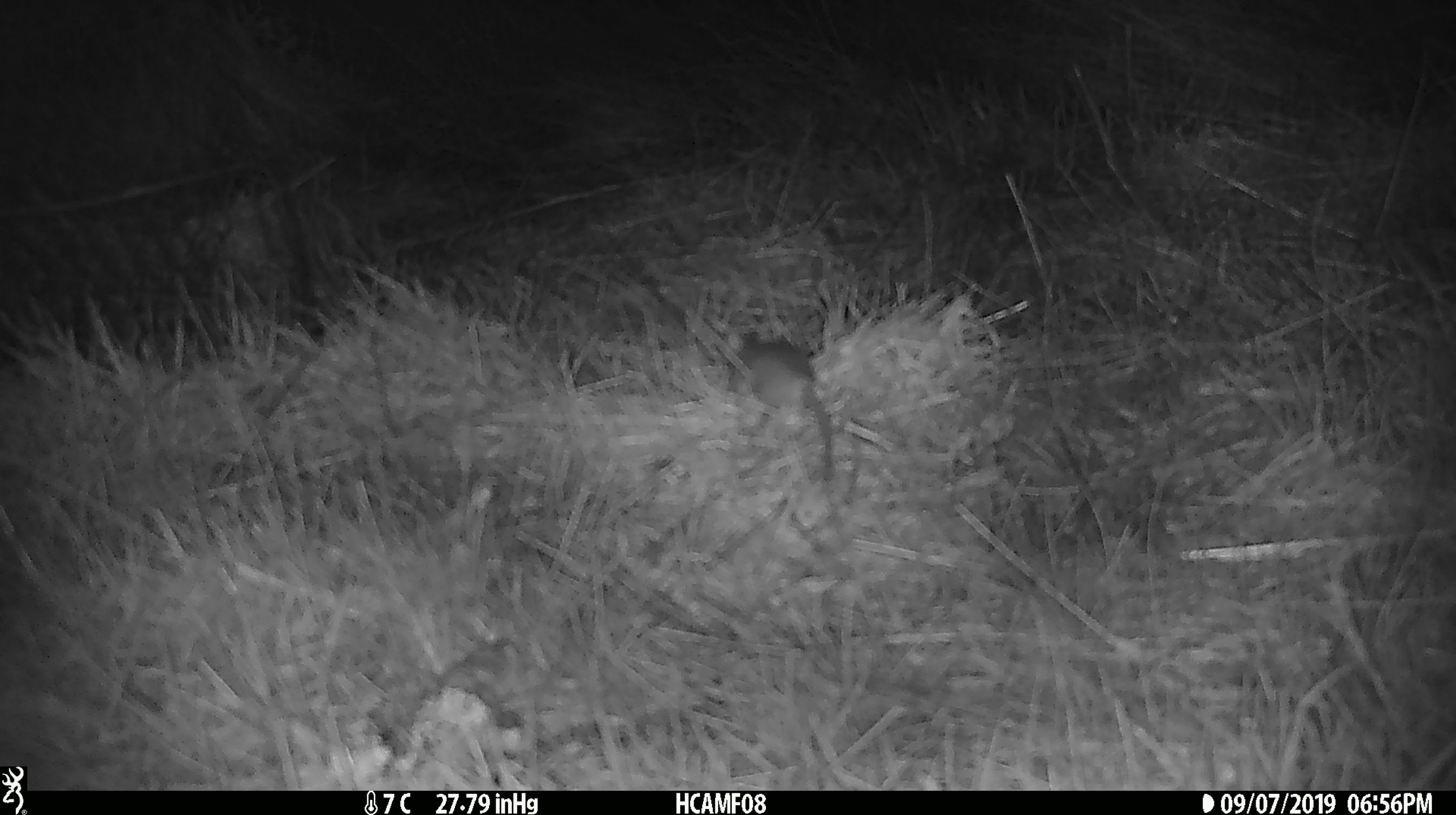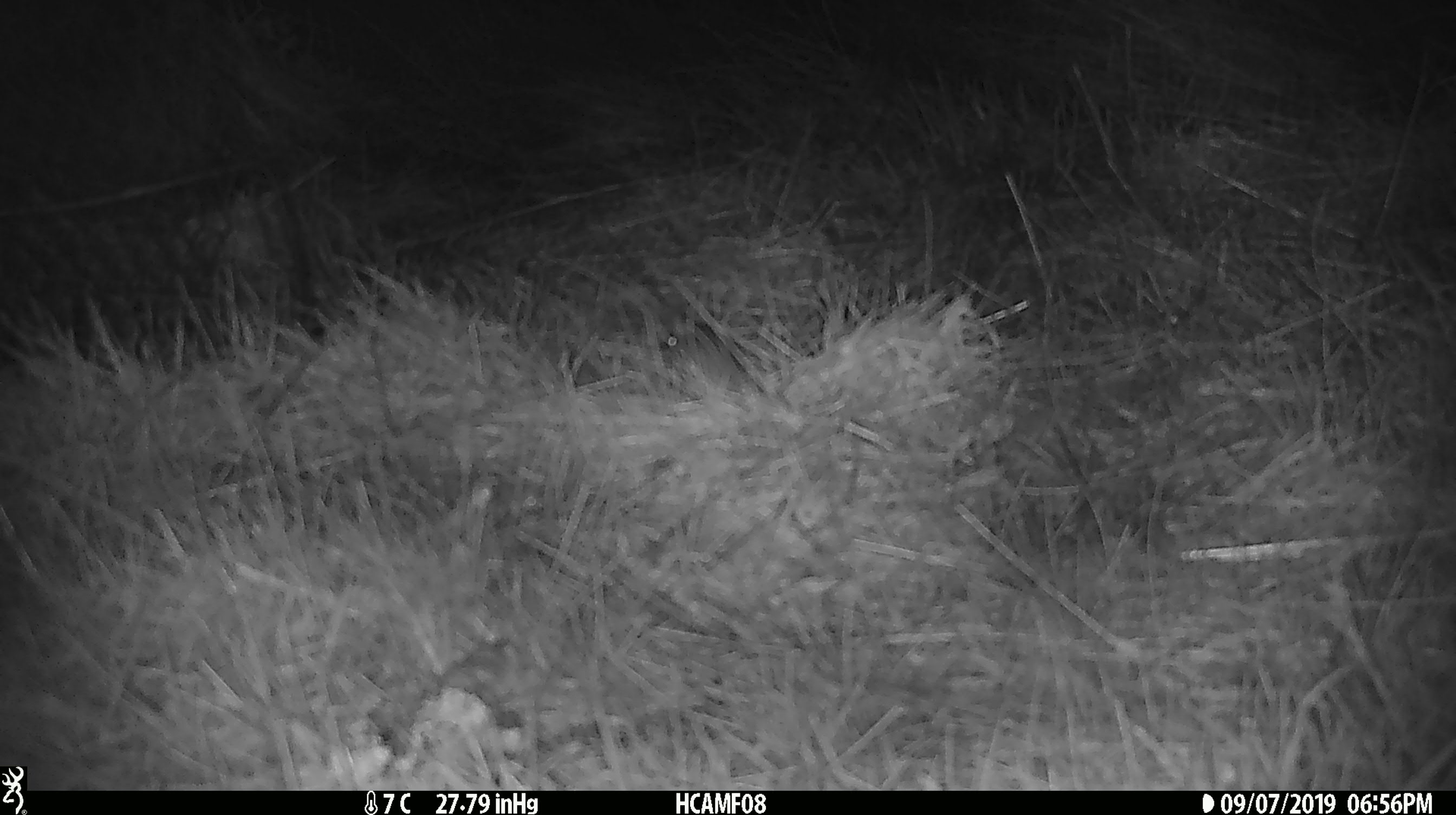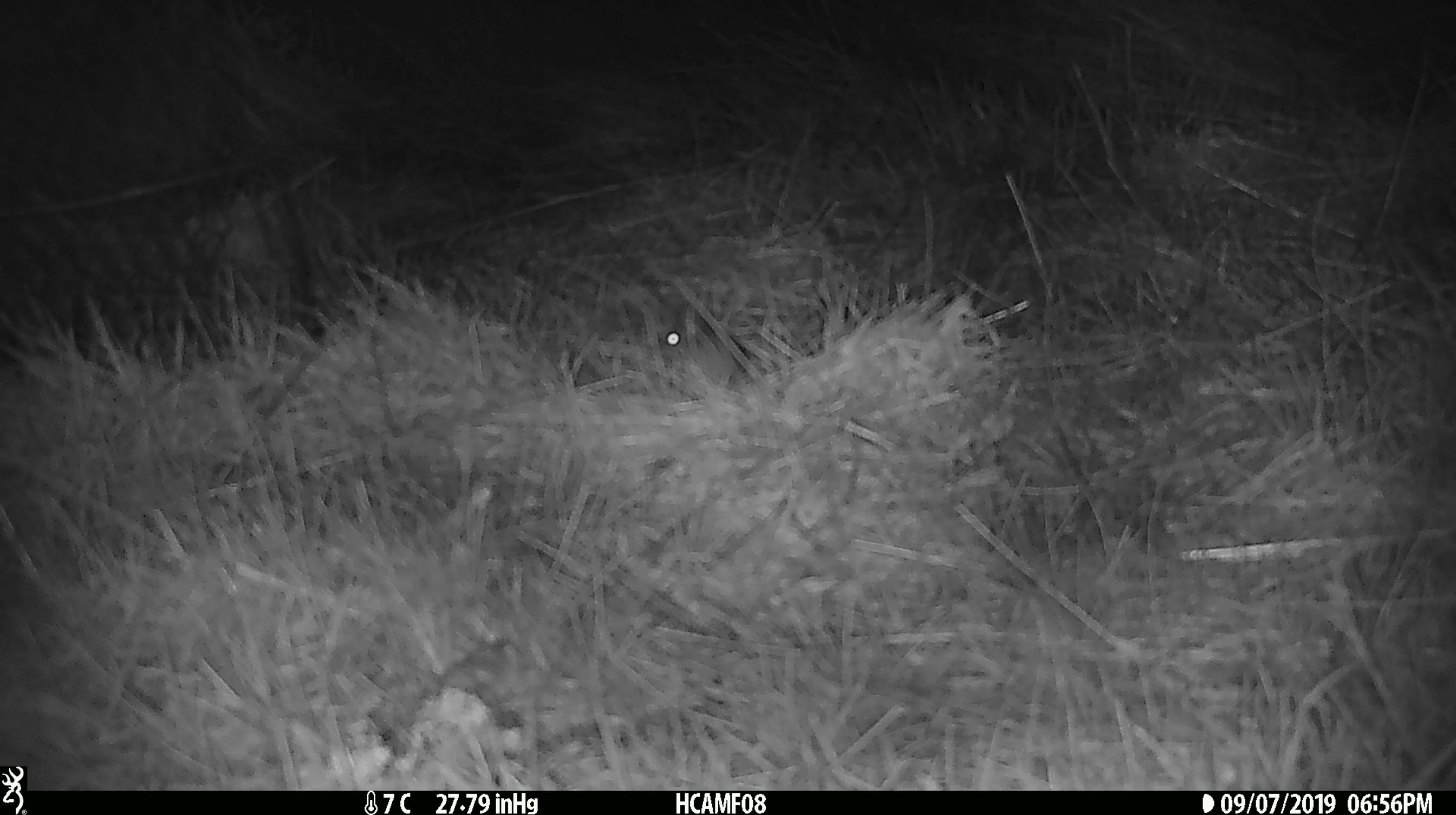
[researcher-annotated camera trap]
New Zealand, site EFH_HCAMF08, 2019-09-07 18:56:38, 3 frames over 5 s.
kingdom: Animalia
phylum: Chordata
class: Mammalia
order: Rodentia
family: Muridae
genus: Mus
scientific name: Mus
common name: mouse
Mouse (Mus).